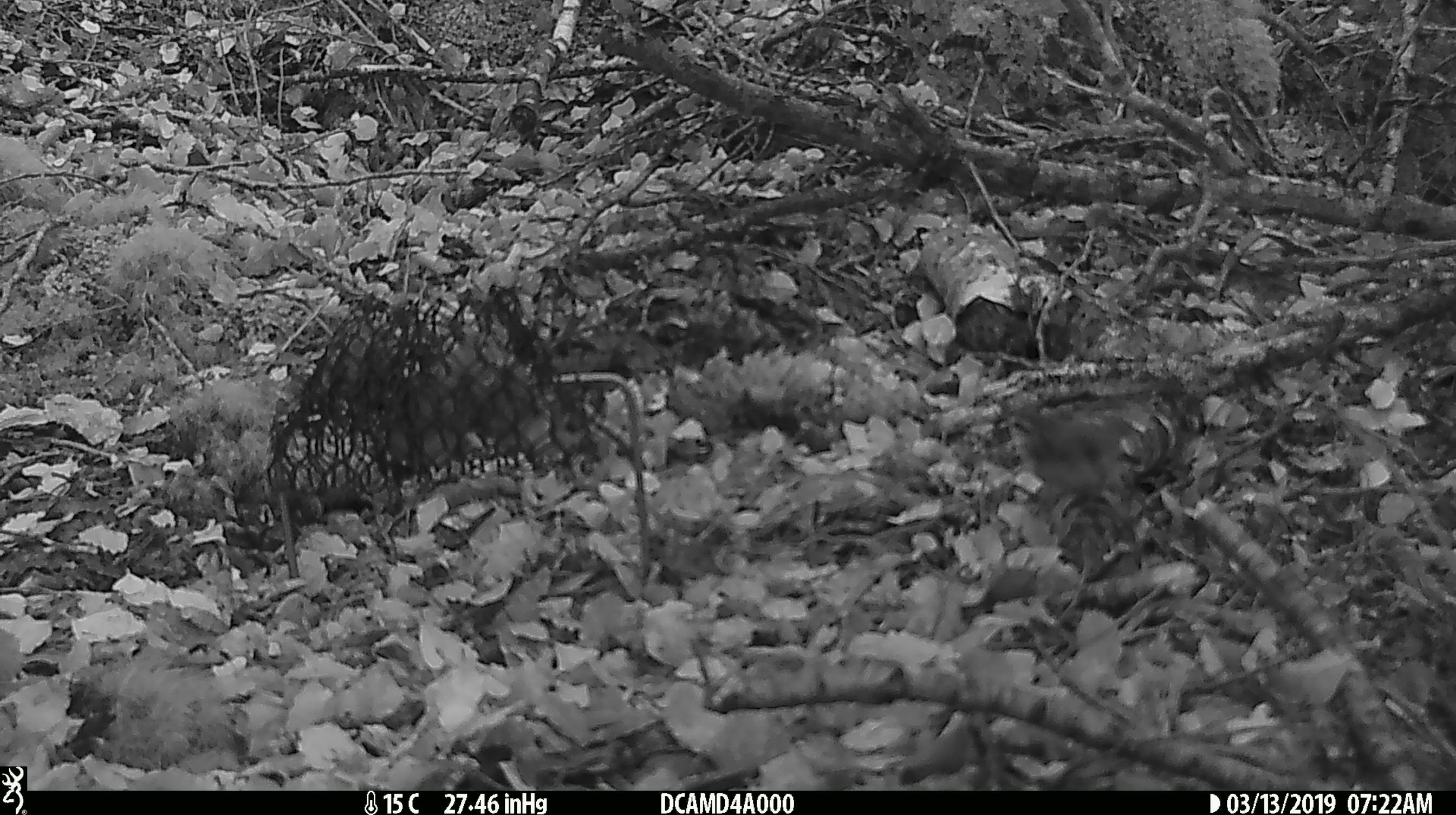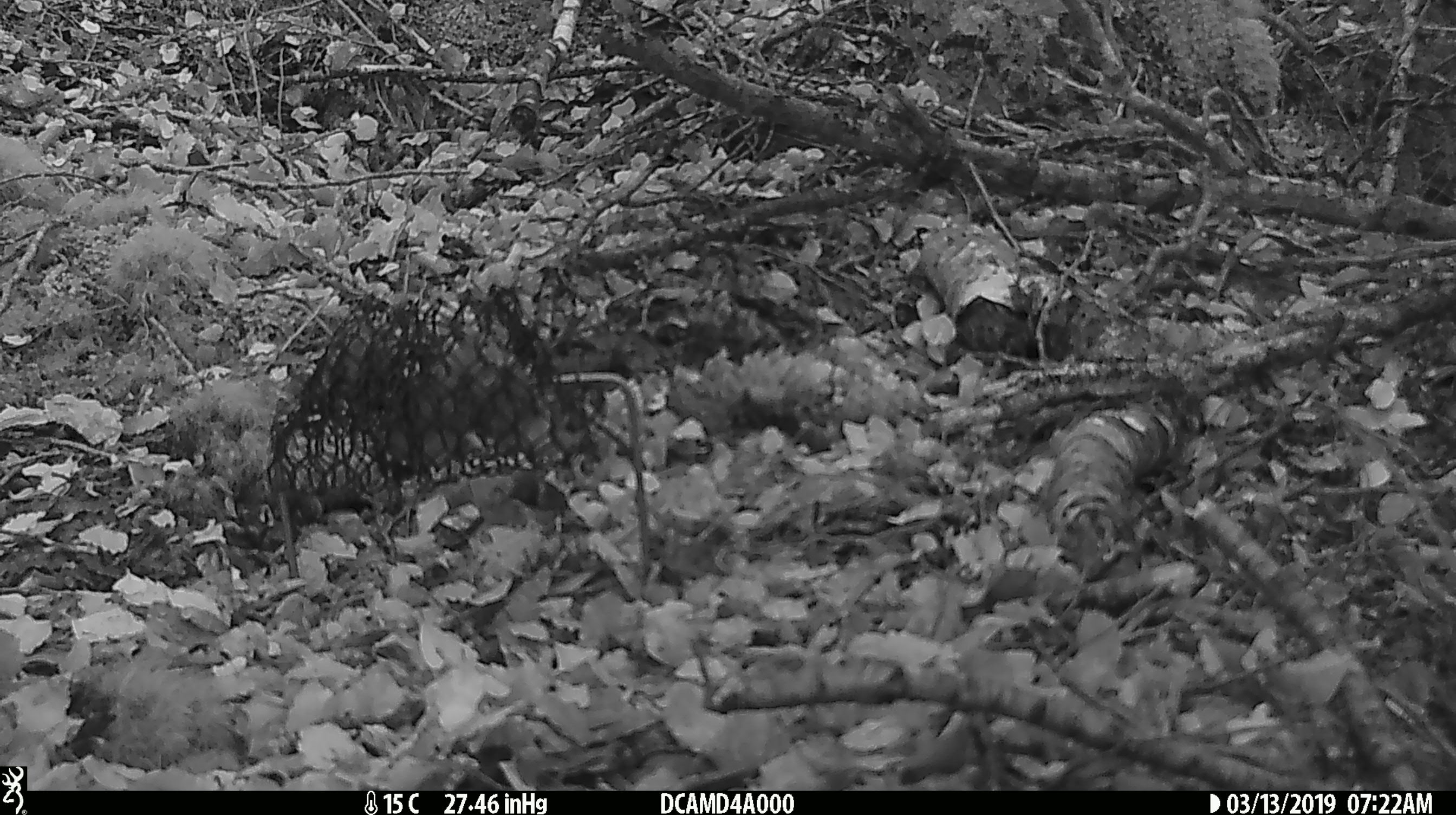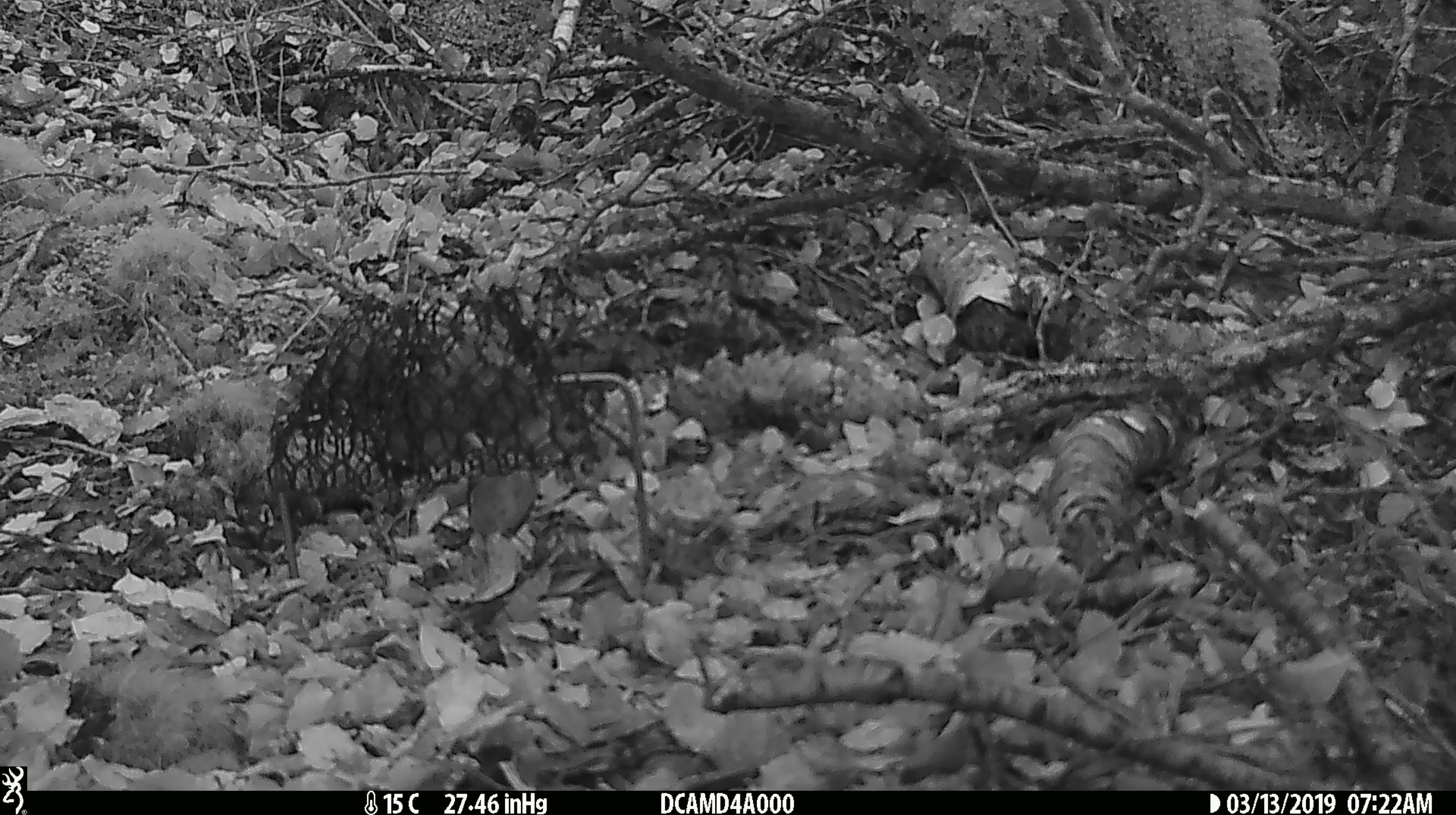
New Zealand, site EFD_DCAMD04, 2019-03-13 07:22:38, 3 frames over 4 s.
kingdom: Animalia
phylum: Chordata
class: Aves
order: Passeriformes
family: Acanthisittidae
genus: Acanthisitta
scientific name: Acanthisitta chloris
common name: rifleman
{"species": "rifleman (Acanthisitta chloris)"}